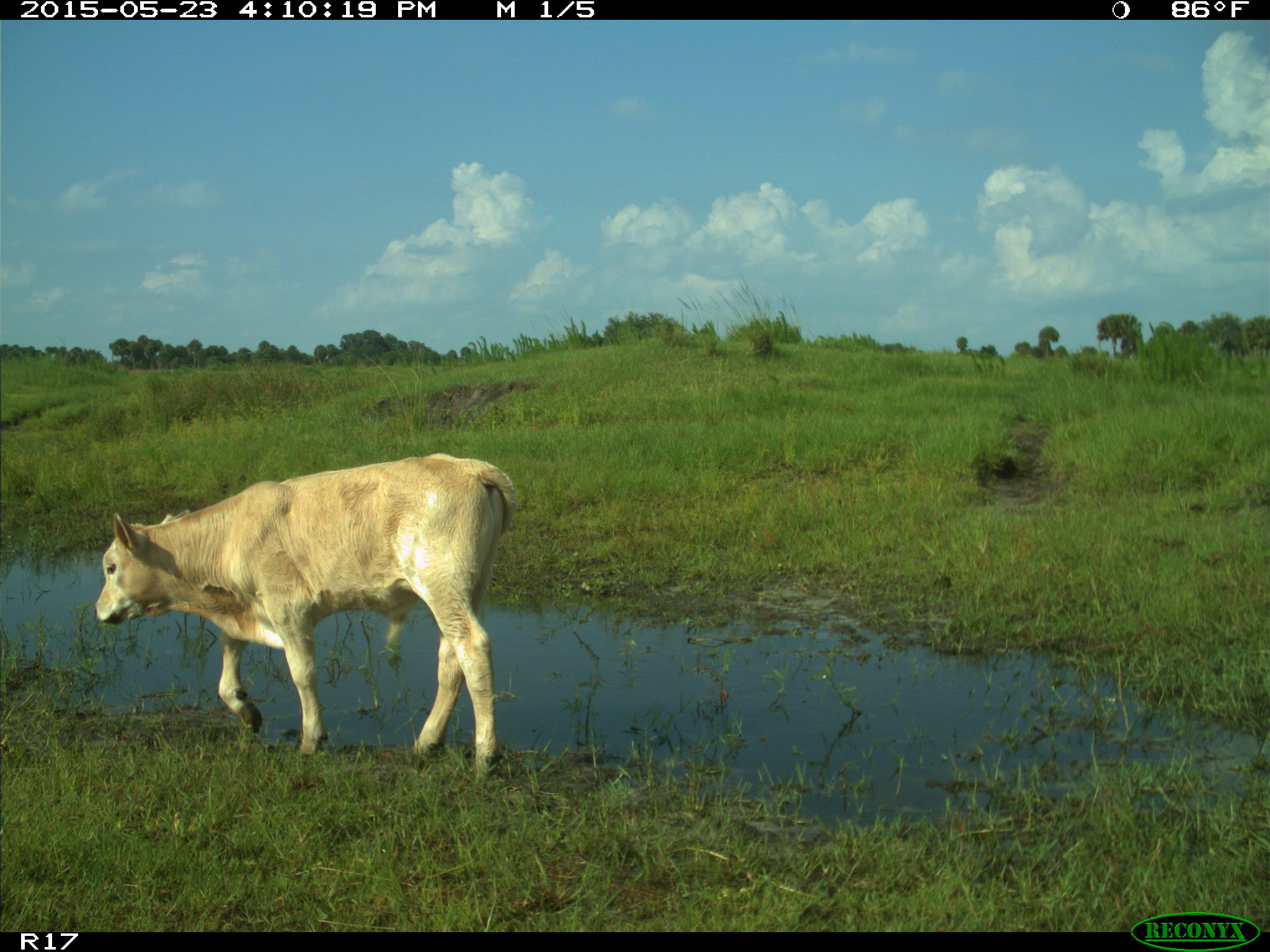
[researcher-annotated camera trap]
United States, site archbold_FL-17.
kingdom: Animalia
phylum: Chordata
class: Mammalia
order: Artiodactyla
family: Bovidae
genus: Bos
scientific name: Bos taurus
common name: domestic cow